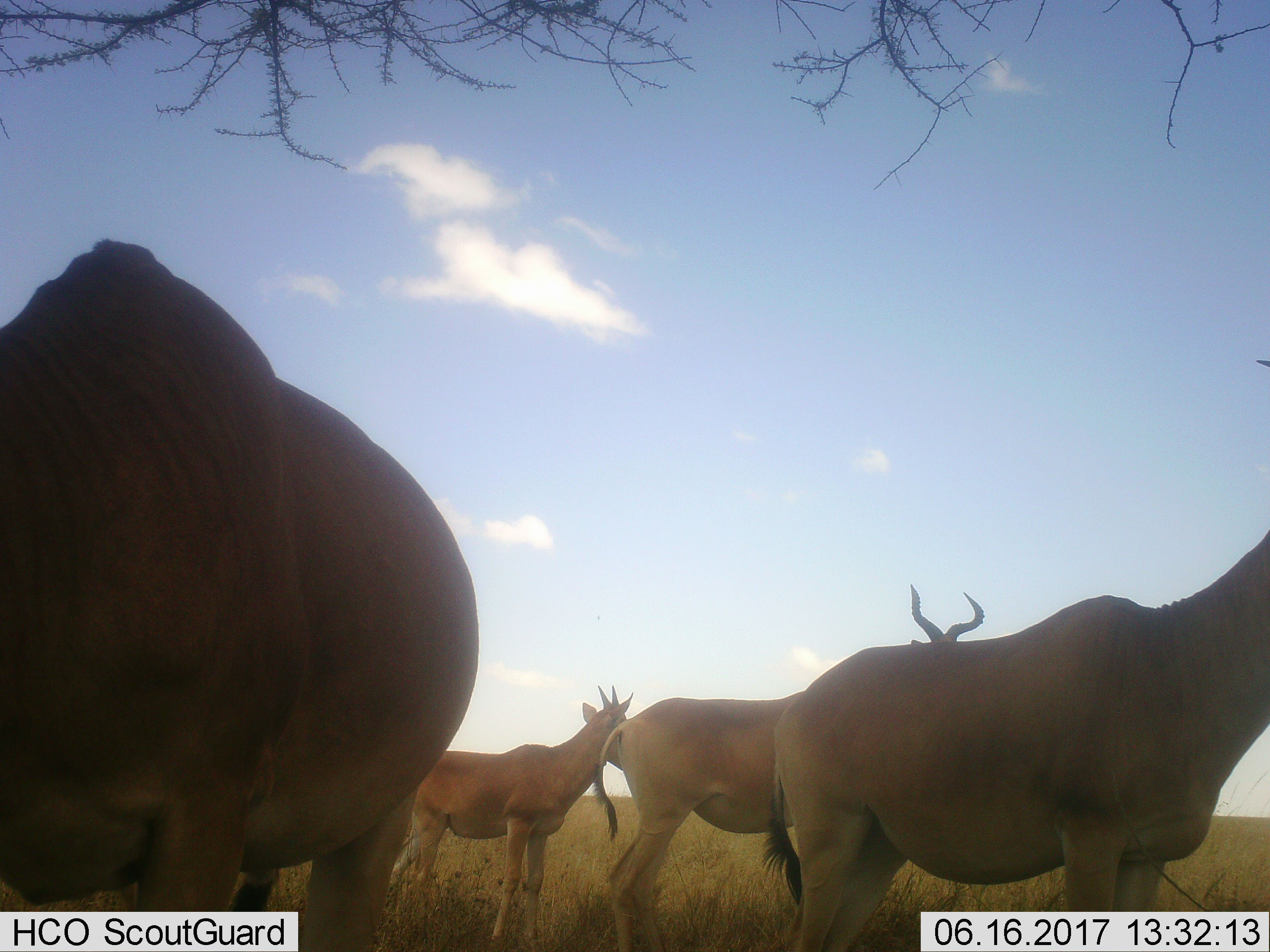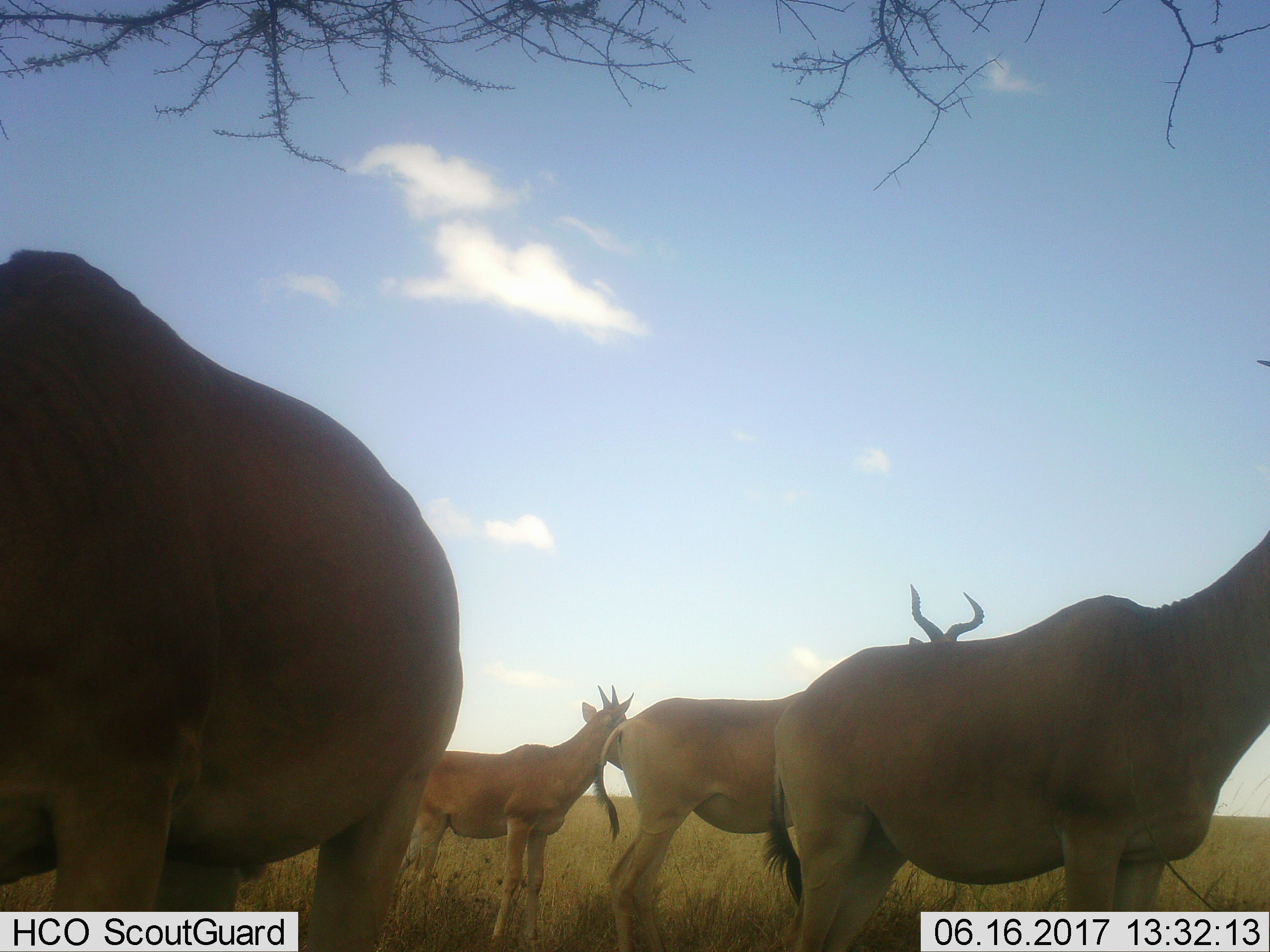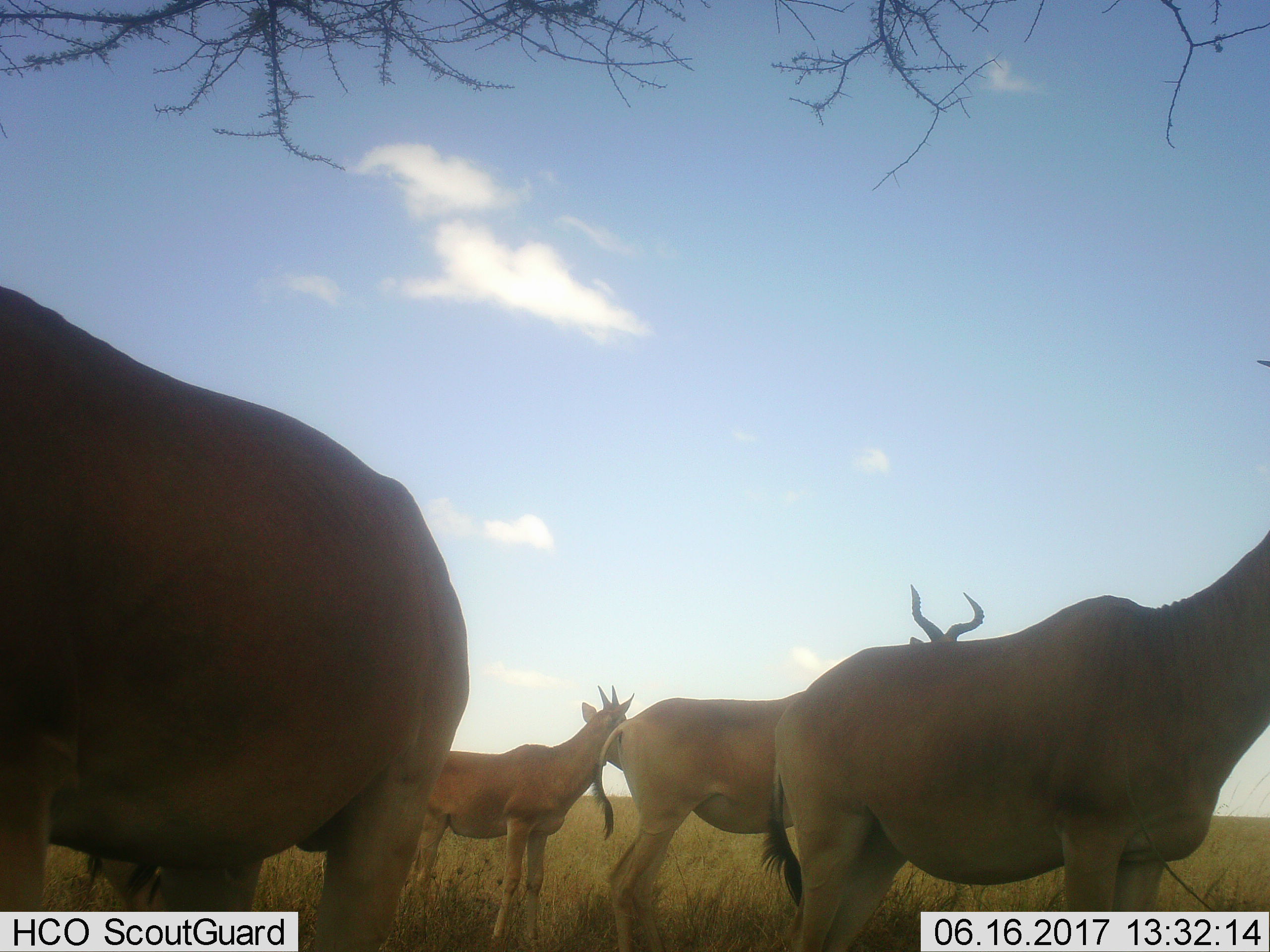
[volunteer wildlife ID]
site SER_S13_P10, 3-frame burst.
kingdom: Animalia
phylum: Chordata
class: Mammalia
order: Artiodactyla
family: Bovidae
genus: Alcelaphus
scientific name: Alcelaphus buselaphus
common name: hartebeest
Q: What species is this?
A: Hartebeest (Alcelaphus buselaphus).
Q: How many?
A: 4.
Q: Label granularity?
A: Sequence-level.